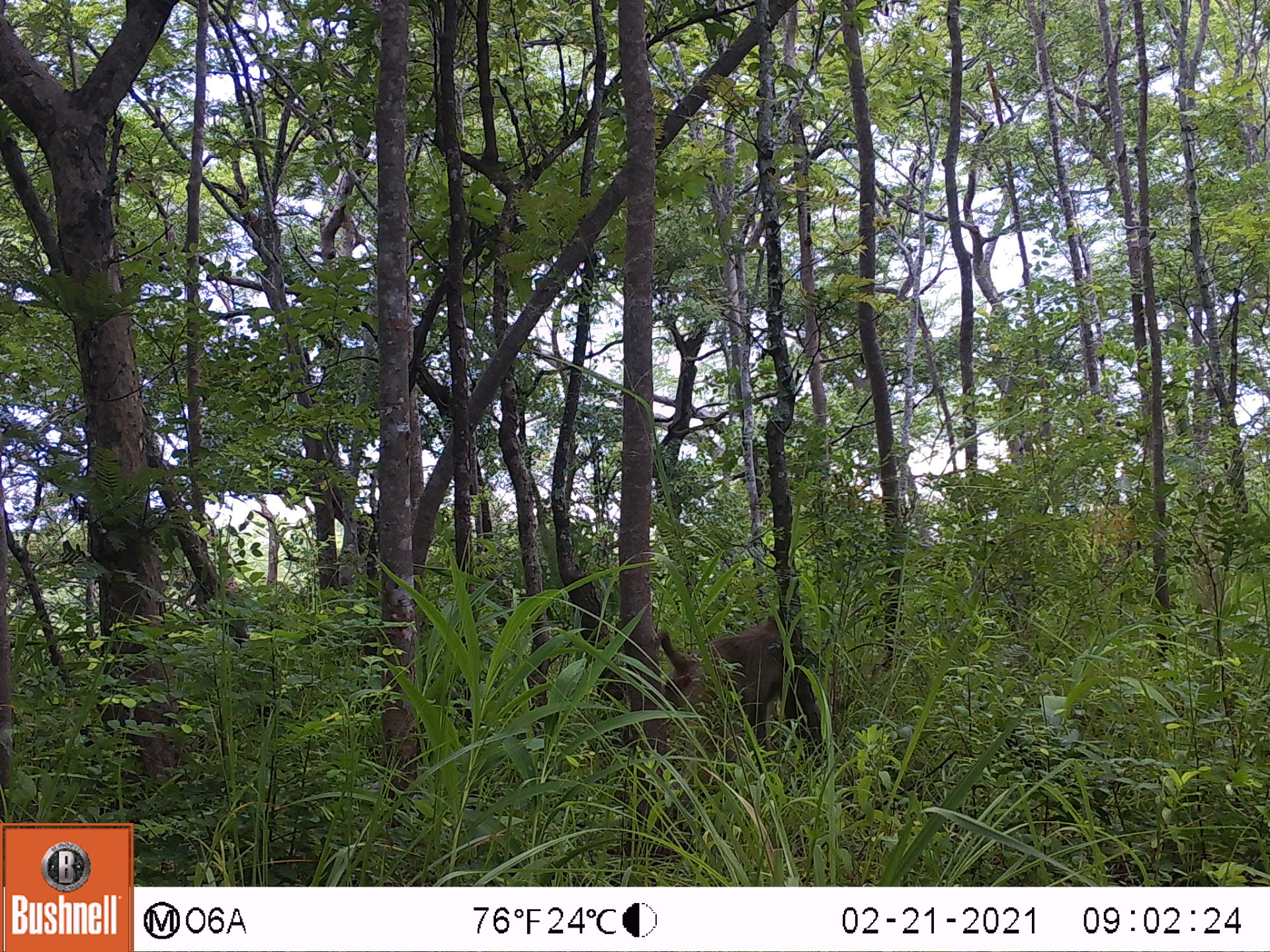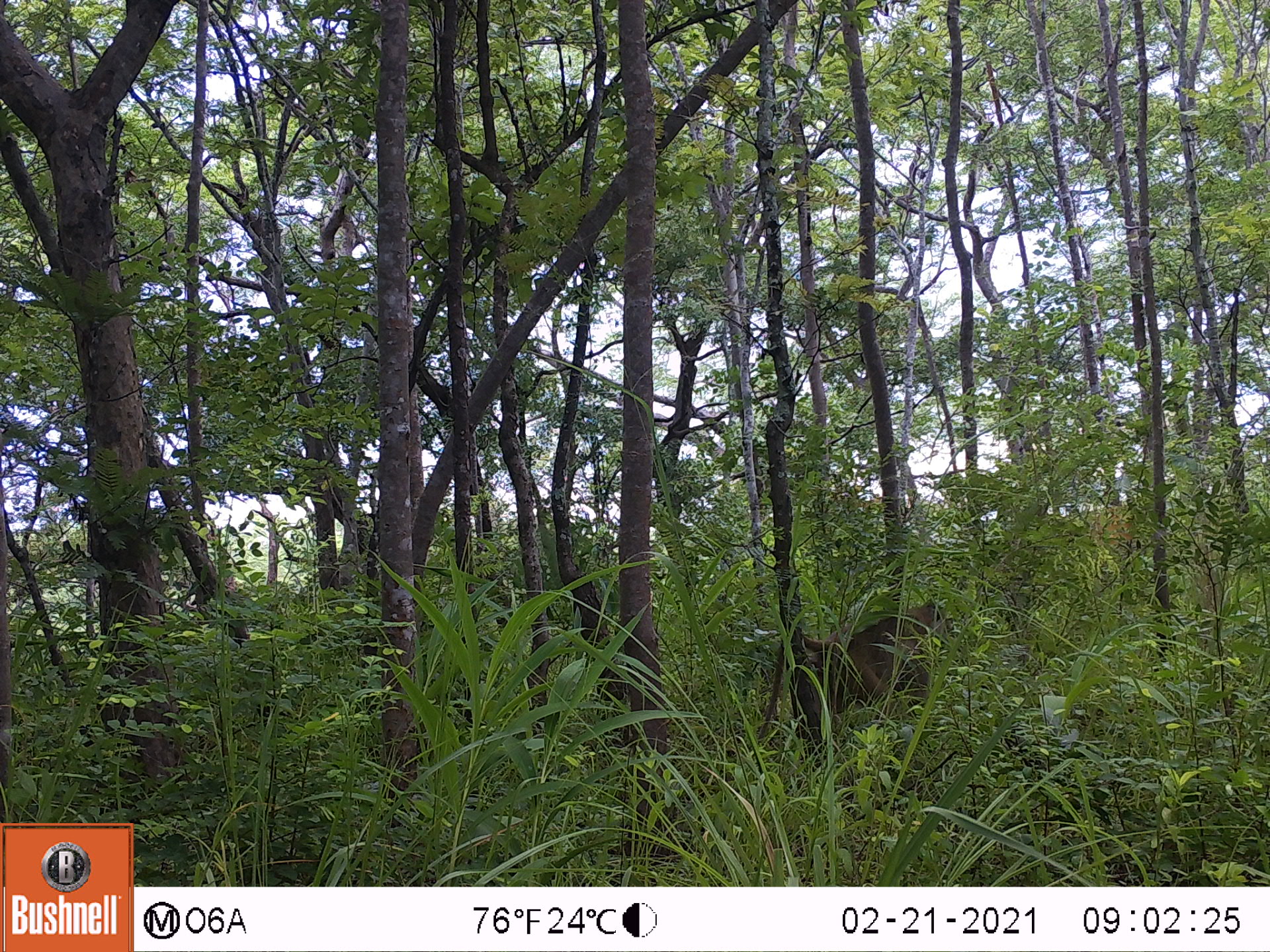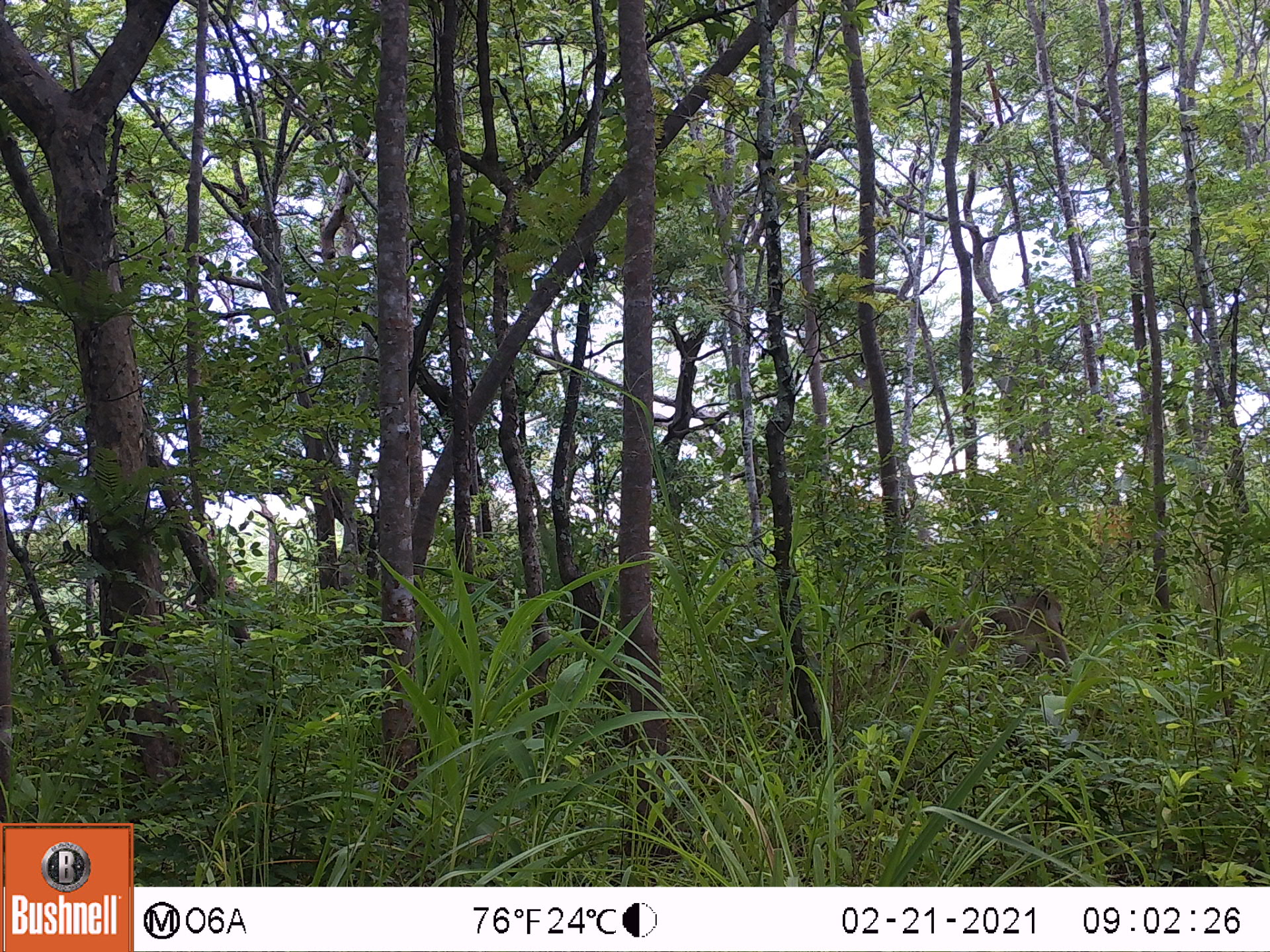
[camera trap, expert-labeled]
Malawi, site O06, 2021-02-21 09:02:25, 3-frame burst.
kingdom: Animalia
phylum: Chordata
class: Mammalia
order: Primates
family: Cercopithecidae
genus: Papio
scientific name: Papio cynocephalus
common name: yellow baboon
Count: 1.